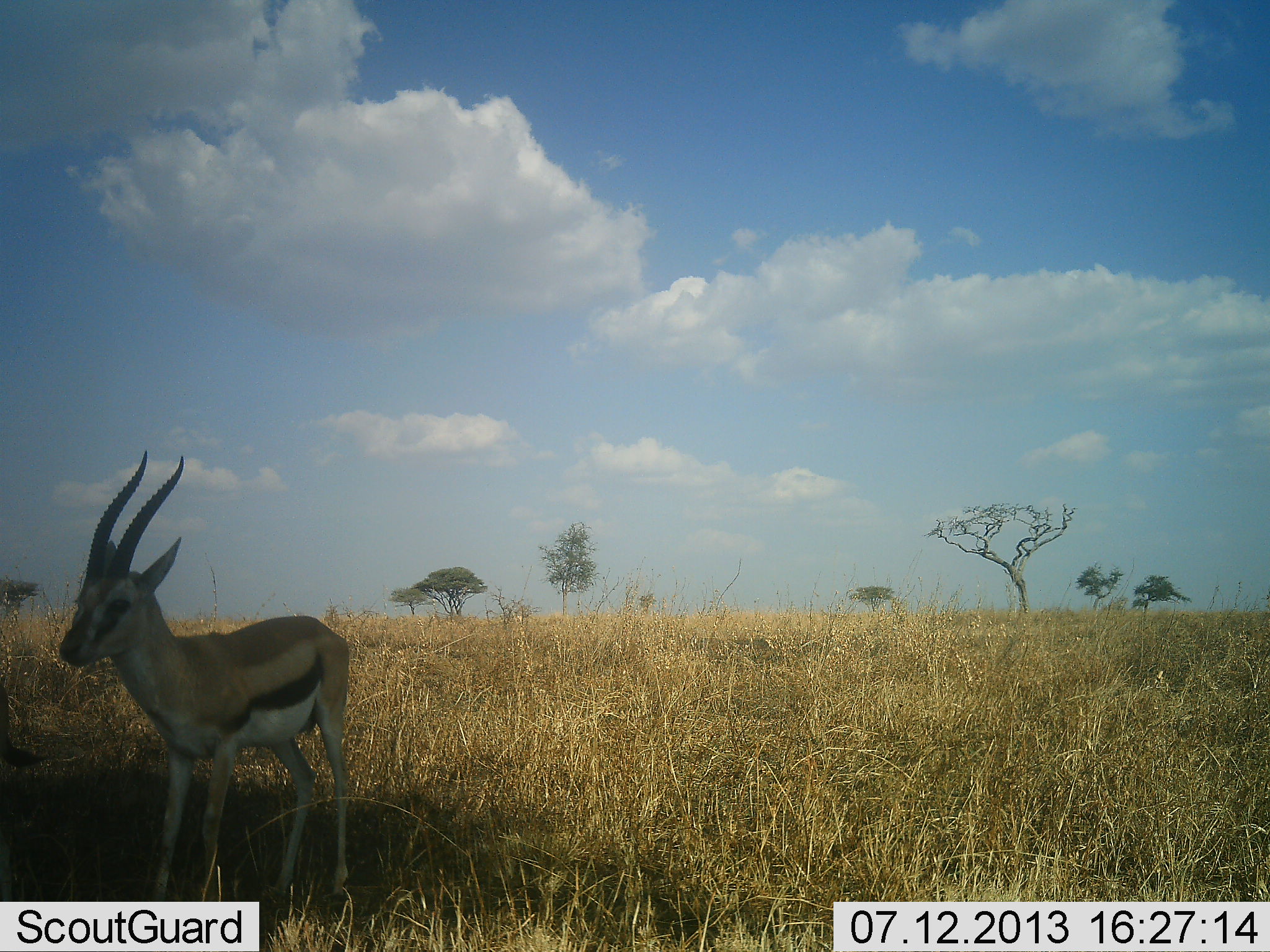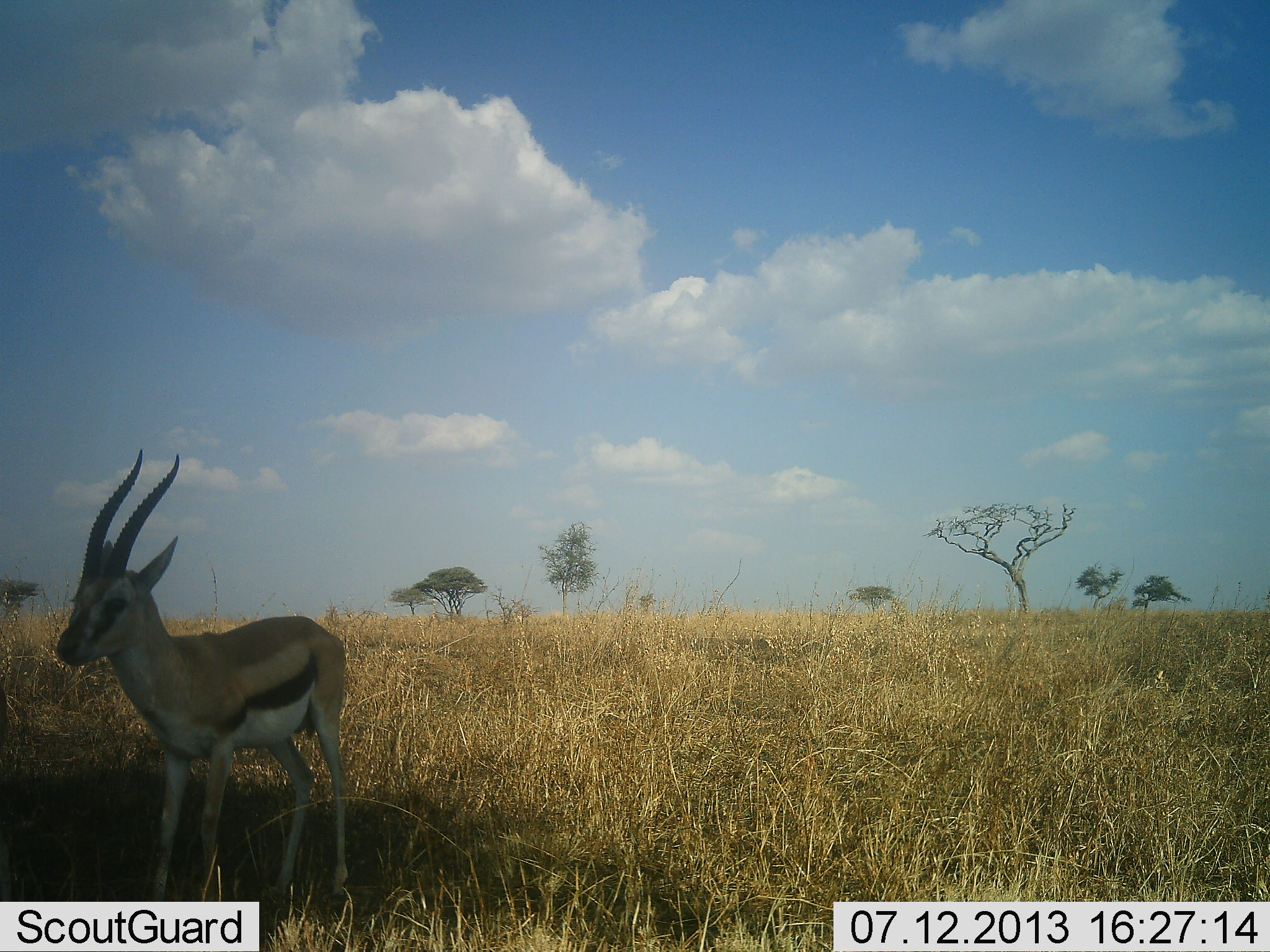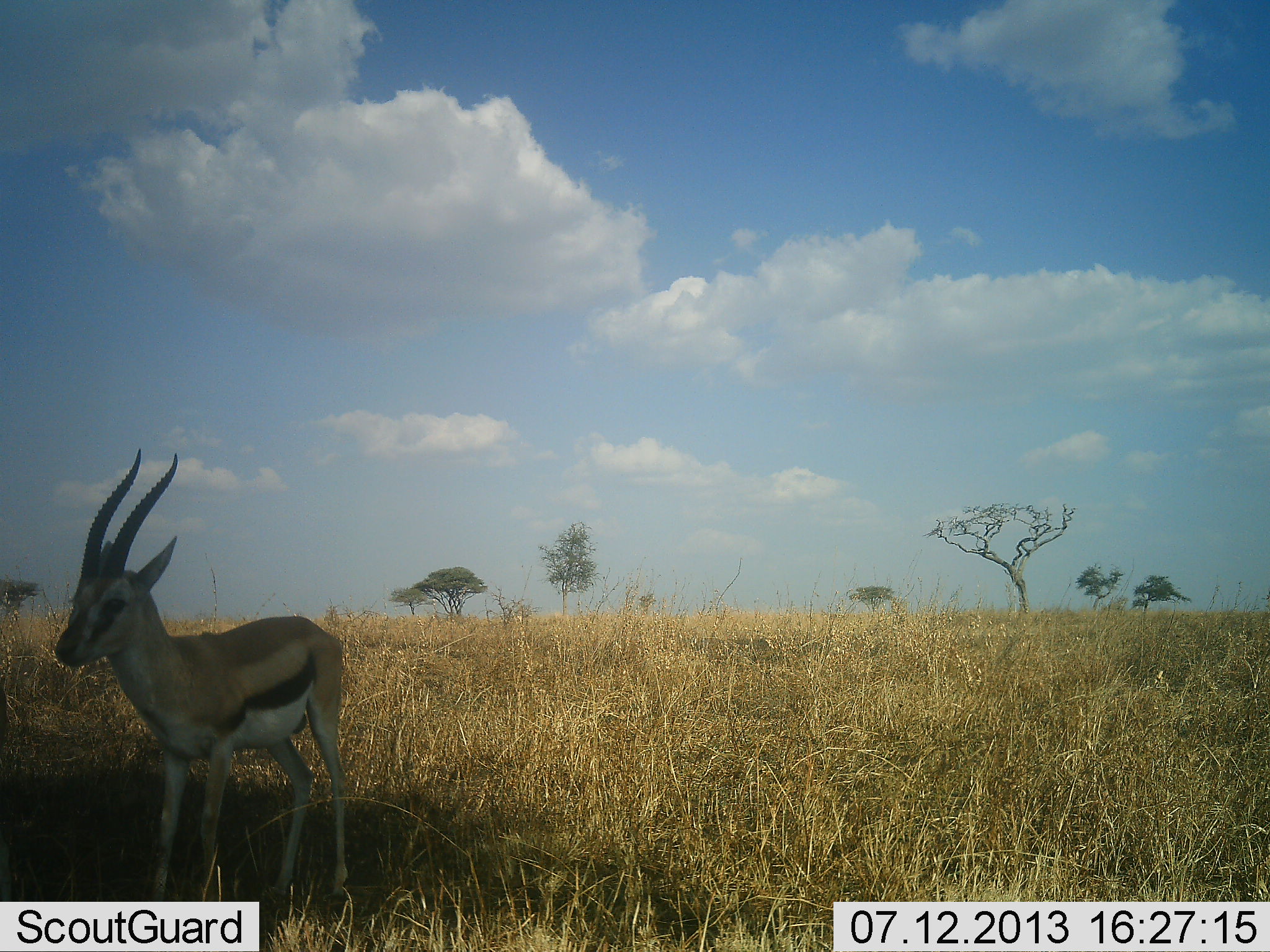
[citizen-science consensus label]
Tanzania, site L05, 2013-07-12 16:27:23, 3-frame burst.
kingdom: Animalia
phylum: Chordata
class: Mammalia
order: Artiodactyla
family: Bovidae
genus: Eudorcas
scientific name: Eudorcas thomsonii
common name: thomson's gazelle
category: gazellethomsons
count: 1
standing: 100%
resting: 10%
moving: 0%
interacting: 0%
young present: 0%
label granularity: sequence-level